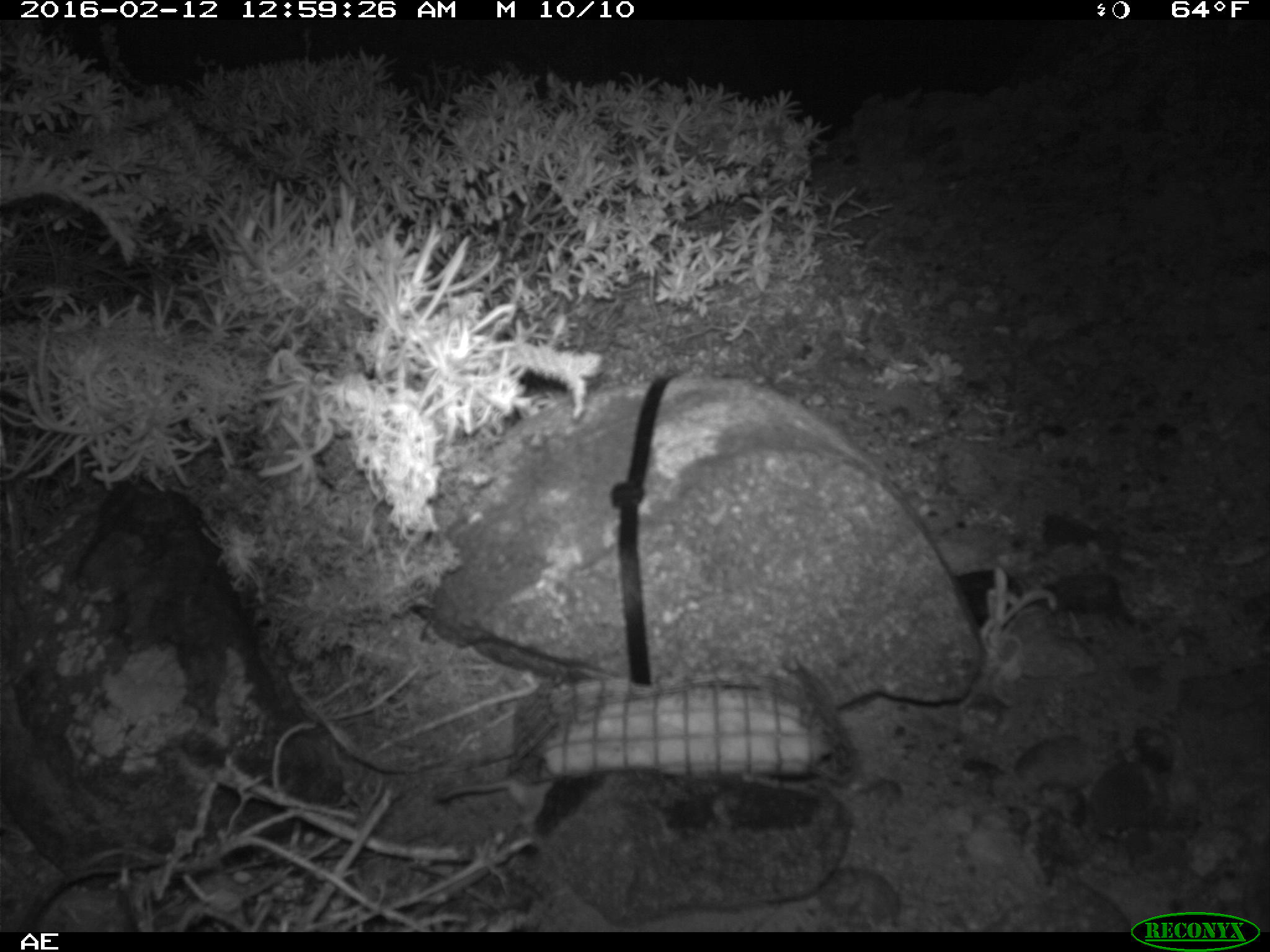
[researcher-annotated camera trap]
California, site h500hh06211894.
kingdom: Animalia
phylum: Chordata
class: Mammalia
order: Rodentia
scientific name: Rodentia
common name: rodent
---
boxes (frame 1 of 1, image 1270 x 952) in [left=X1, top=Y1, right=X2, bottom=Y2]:
rodent: [left=434, top=774, right=554, bottom=831]